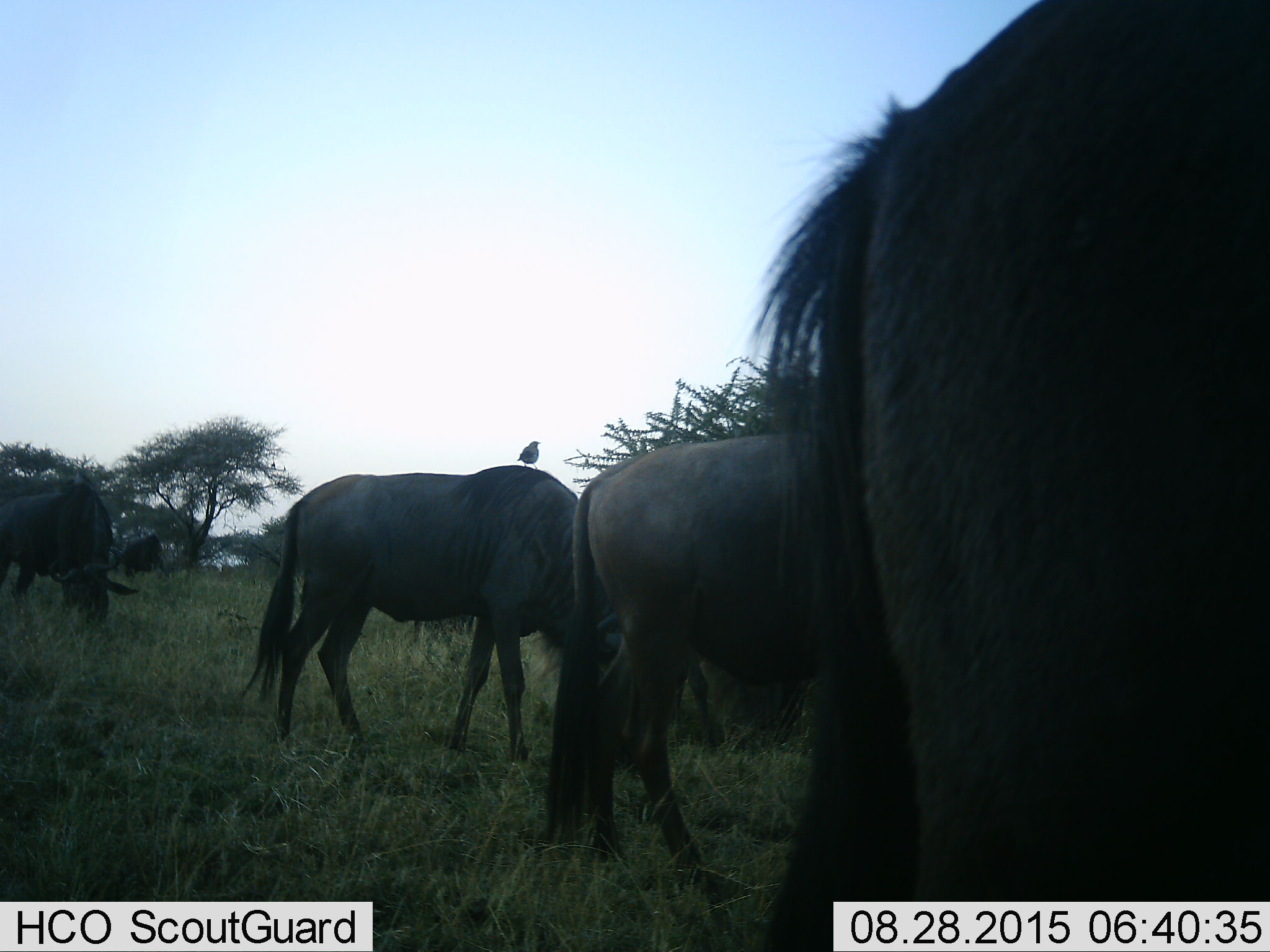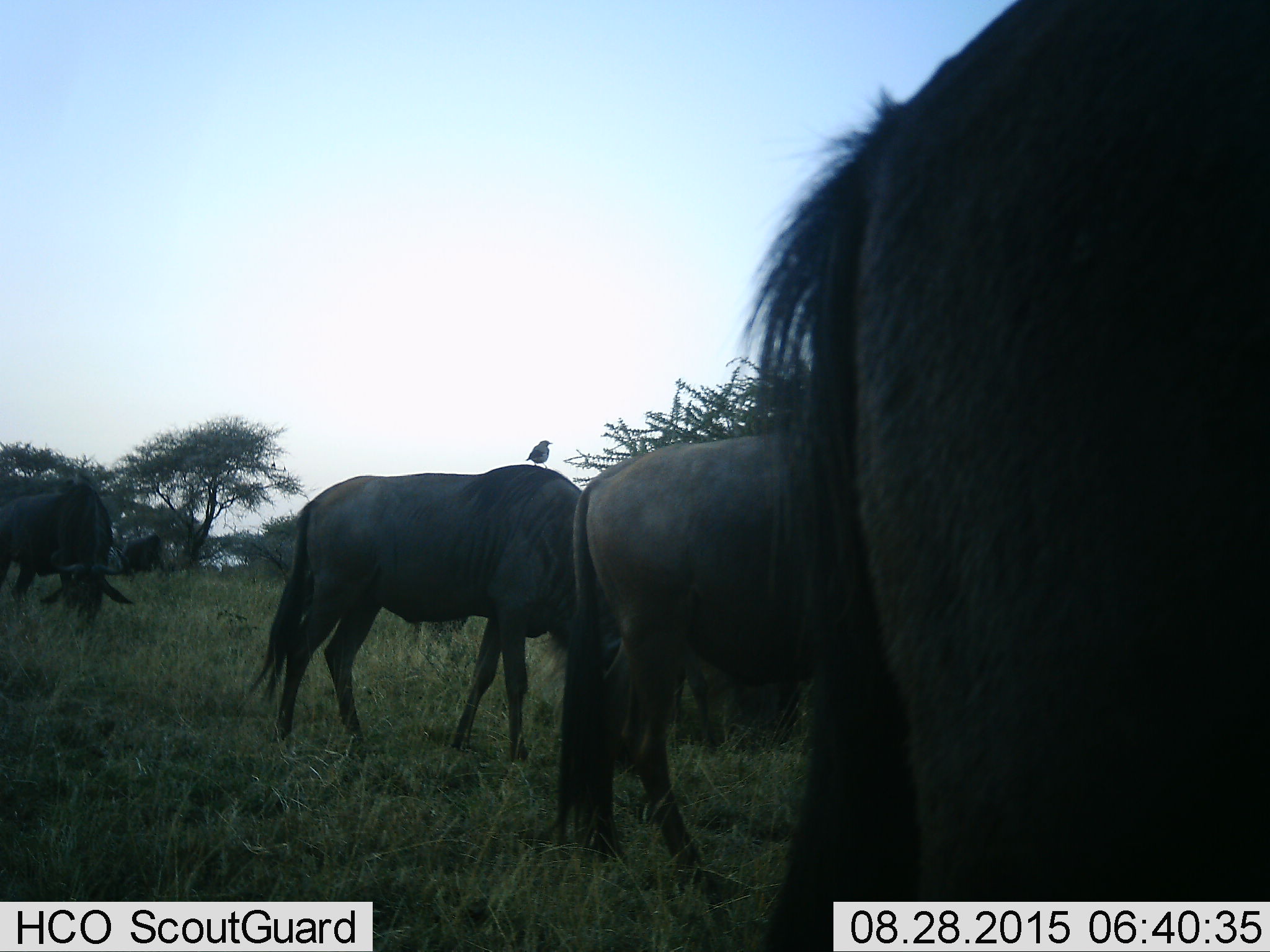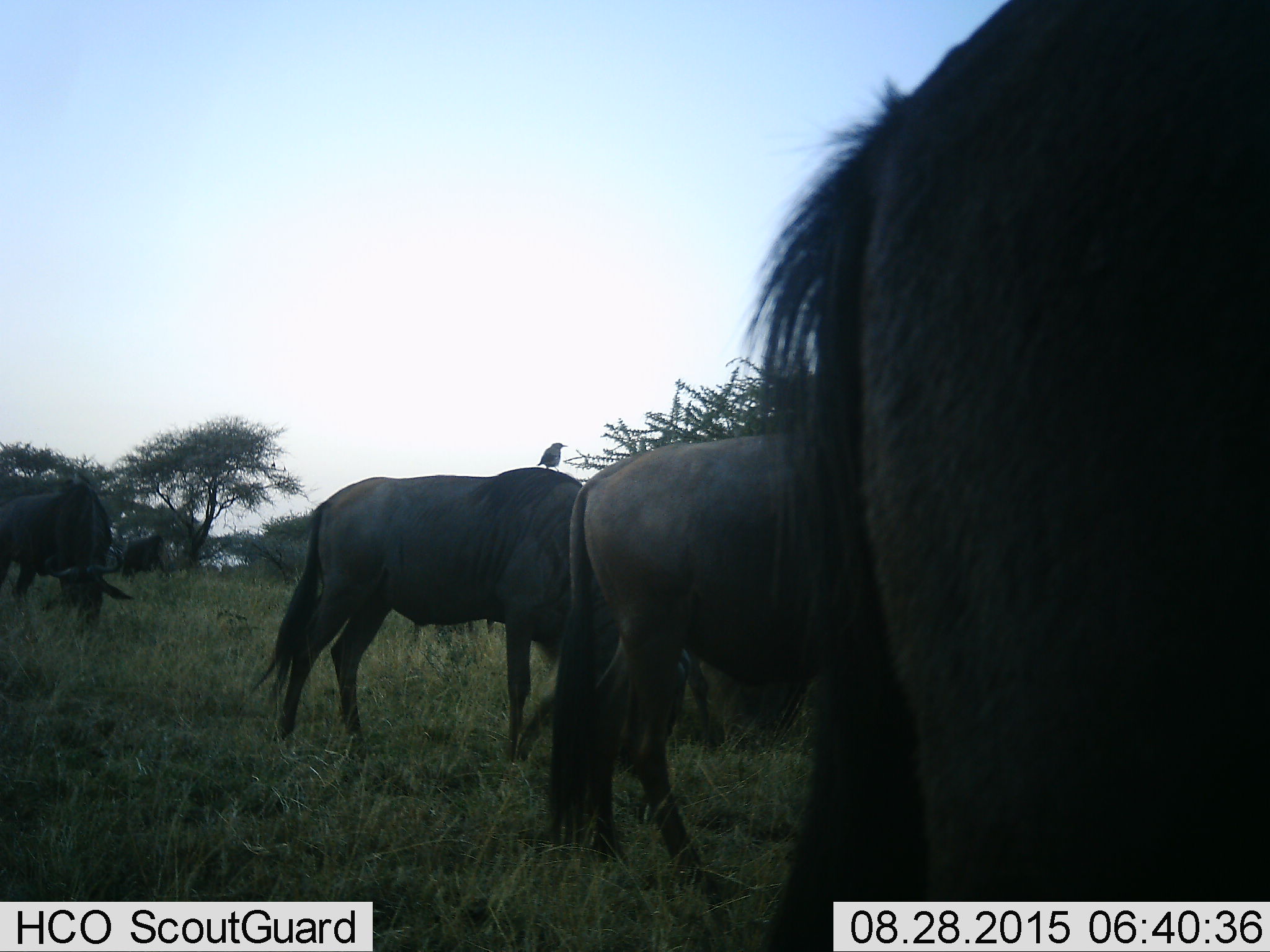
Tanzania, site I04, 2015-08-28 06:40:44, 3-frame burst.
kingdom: Animalia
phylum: Chordata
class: Mammalia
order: Artiodactyla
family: Bovidae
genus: Connochaetes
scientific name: Connochaetes taurinus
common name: blue wildebeest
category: wildebeest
Wildebeest (blue wildebeest) (Connochaetes taurinus), count 4. Behavior (volunteer vote fractions): standing 43%, resting 0%, moving 14%, interacting 14%. Young present (vote fraction): 0%. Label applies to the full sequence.